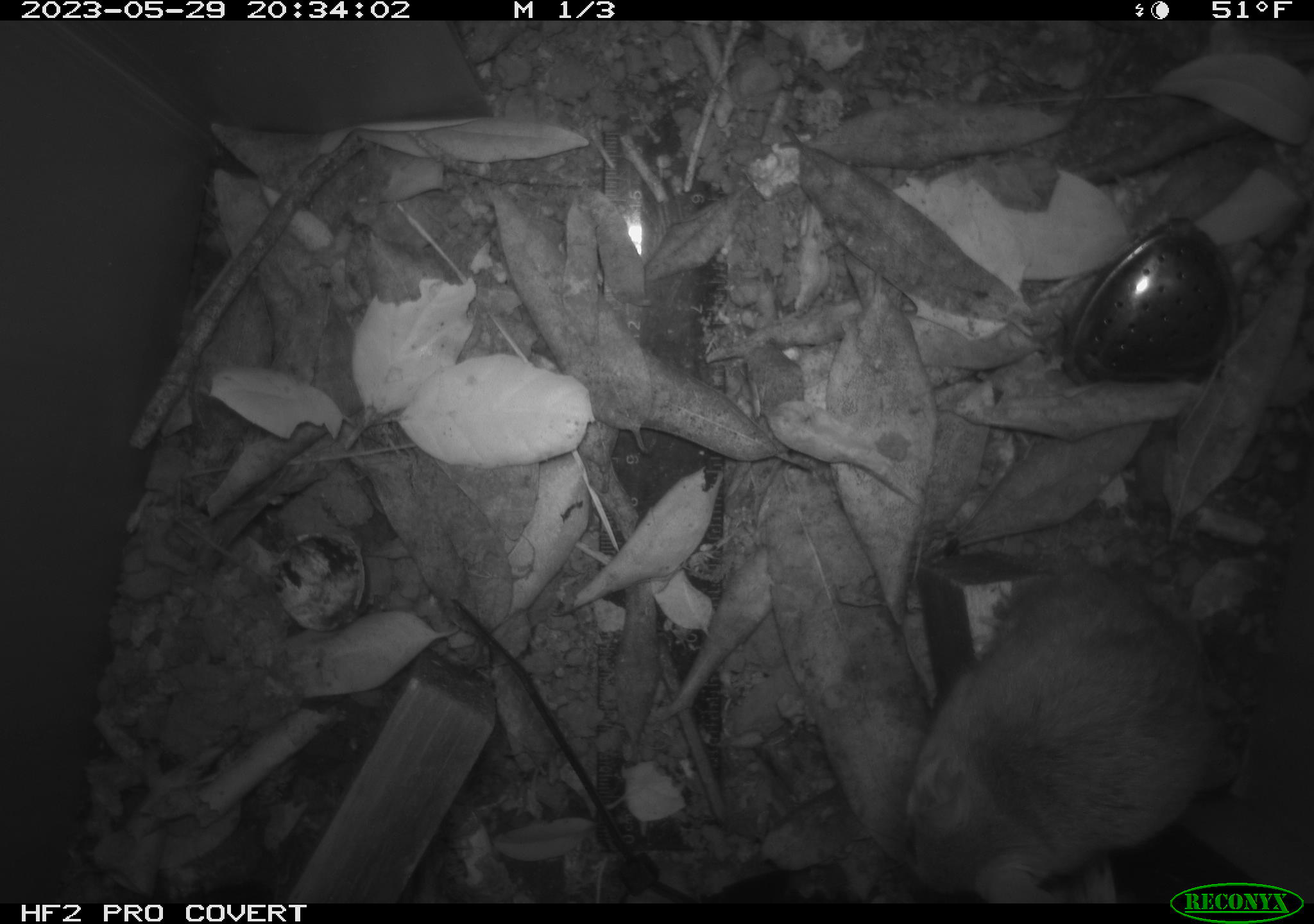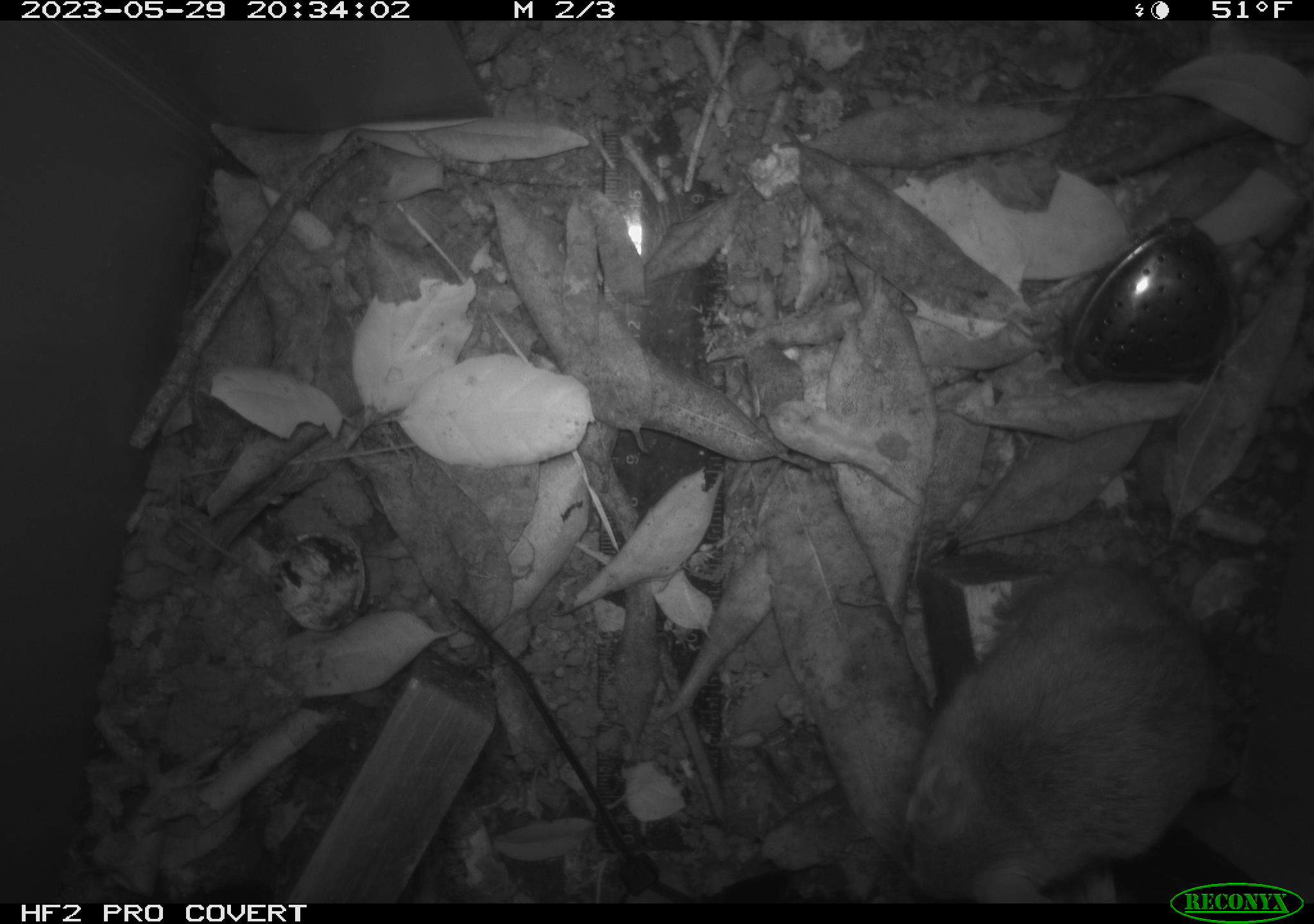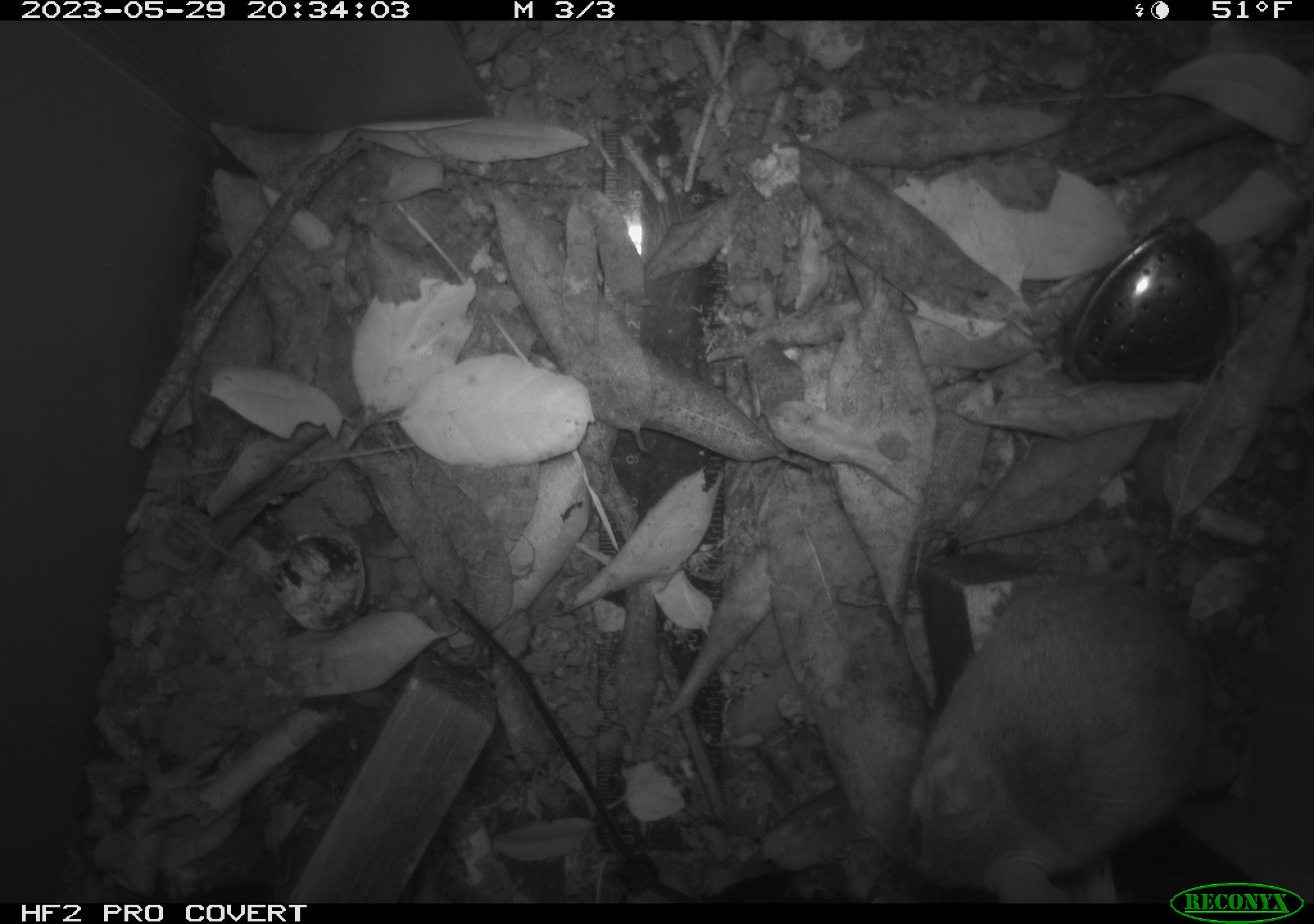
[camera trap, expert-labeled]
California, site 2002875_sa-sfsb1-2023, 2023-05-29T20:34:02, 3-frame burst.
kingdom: Animalia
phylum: Chordata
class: Mammalia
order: Rodentia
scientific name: Rodentia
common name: mouse species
Mouse species (Rodentia).